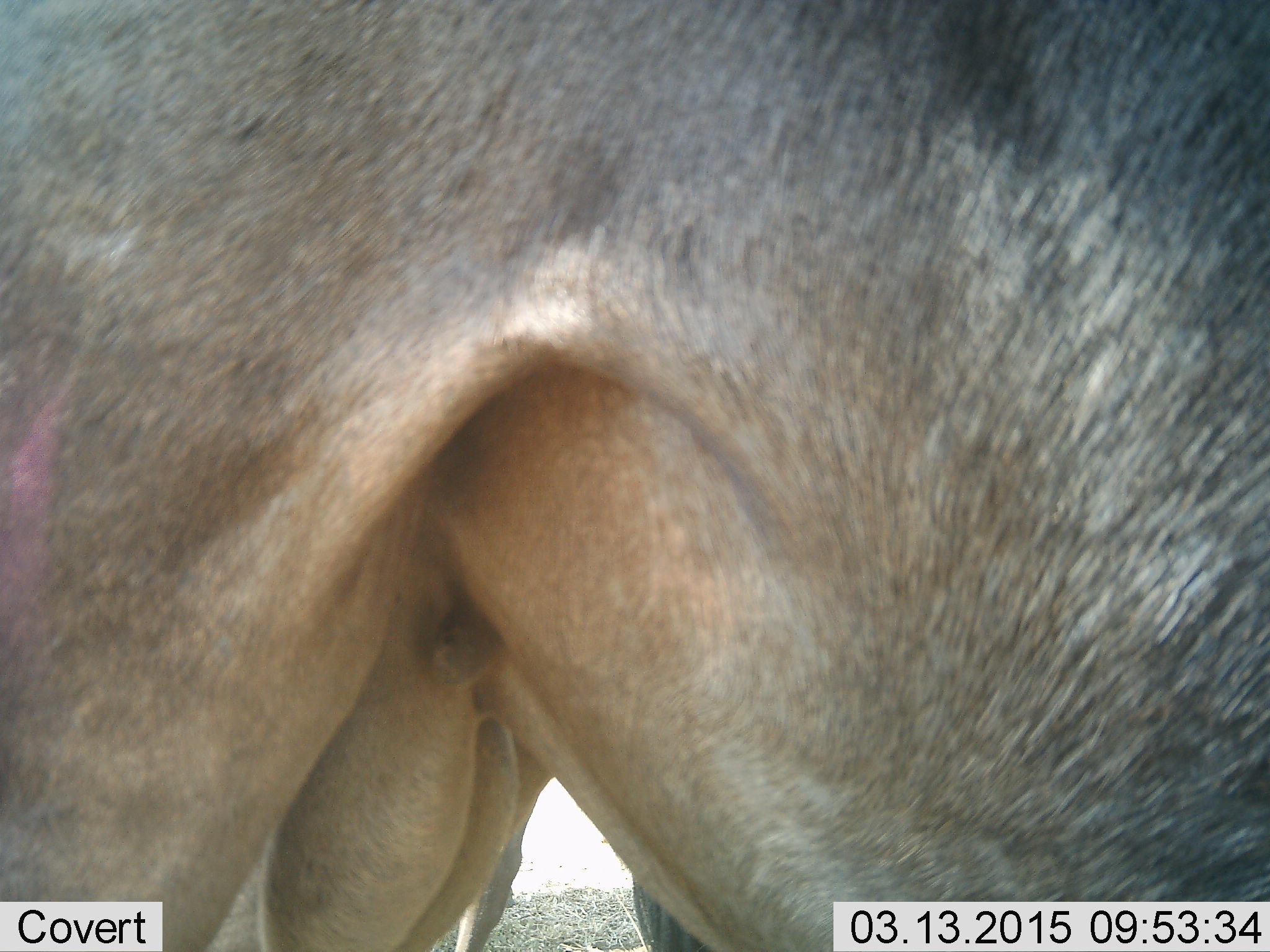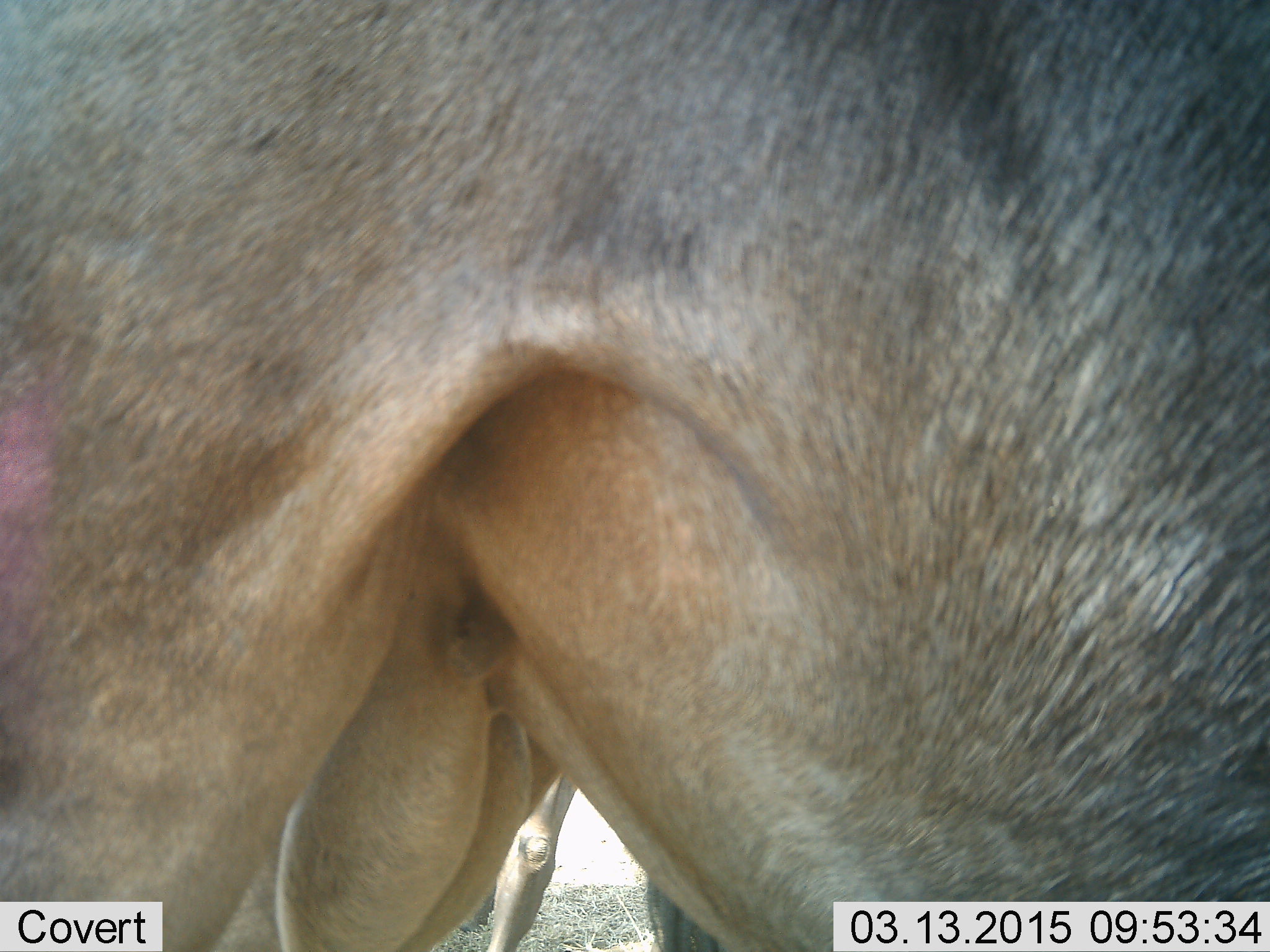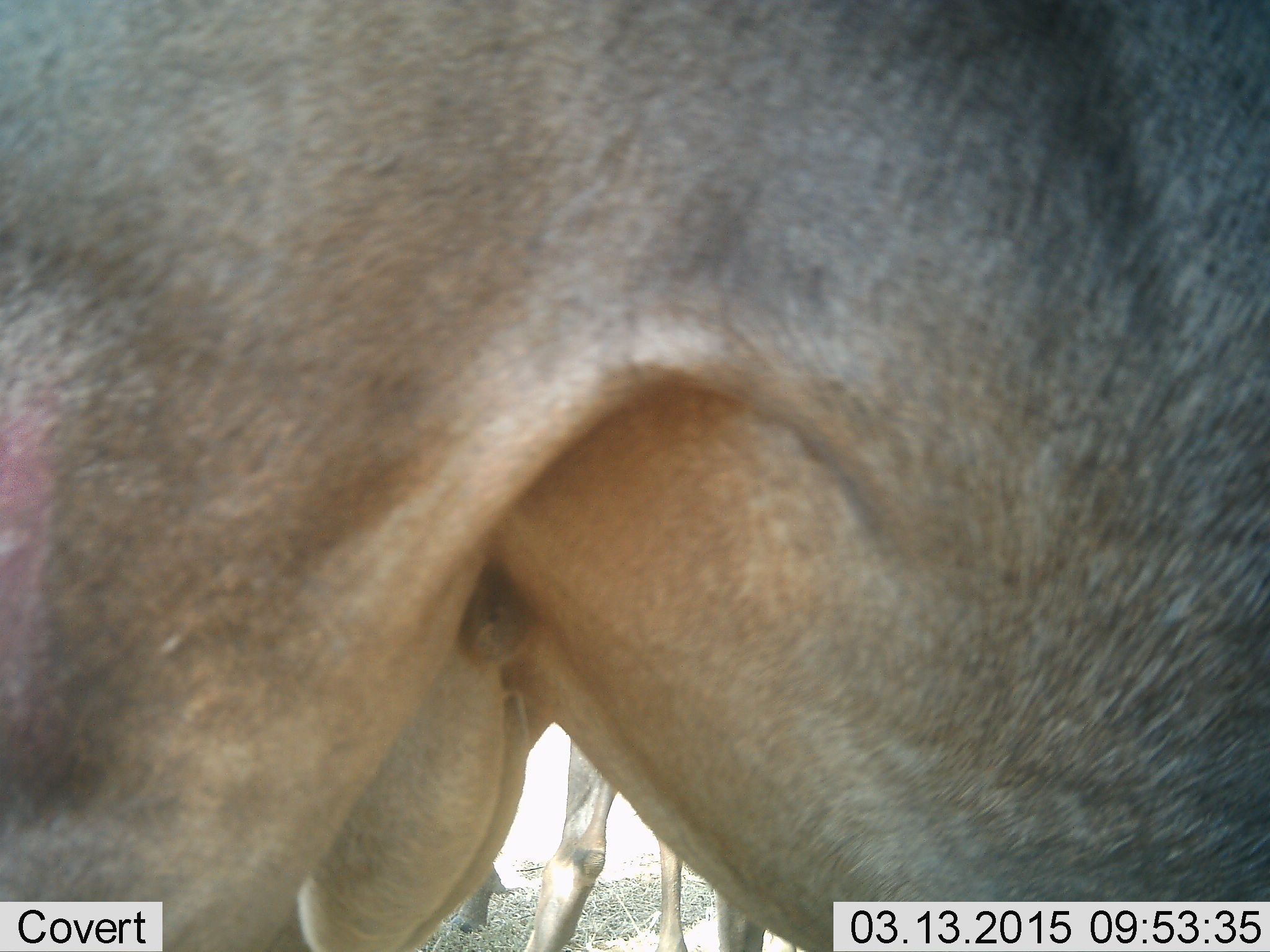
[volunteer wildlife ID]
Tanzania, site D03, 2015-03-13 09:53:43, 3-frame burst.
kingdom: Animalia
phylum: Chordata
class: Mammalia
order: Artiodactyla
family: Bovidae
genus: Connochaetes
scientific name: Connochaetes taurinus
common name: blue wildebeest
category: wildebeest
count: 2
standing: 80%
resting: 10%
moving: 10%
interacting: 0%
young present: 0%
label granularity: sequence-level